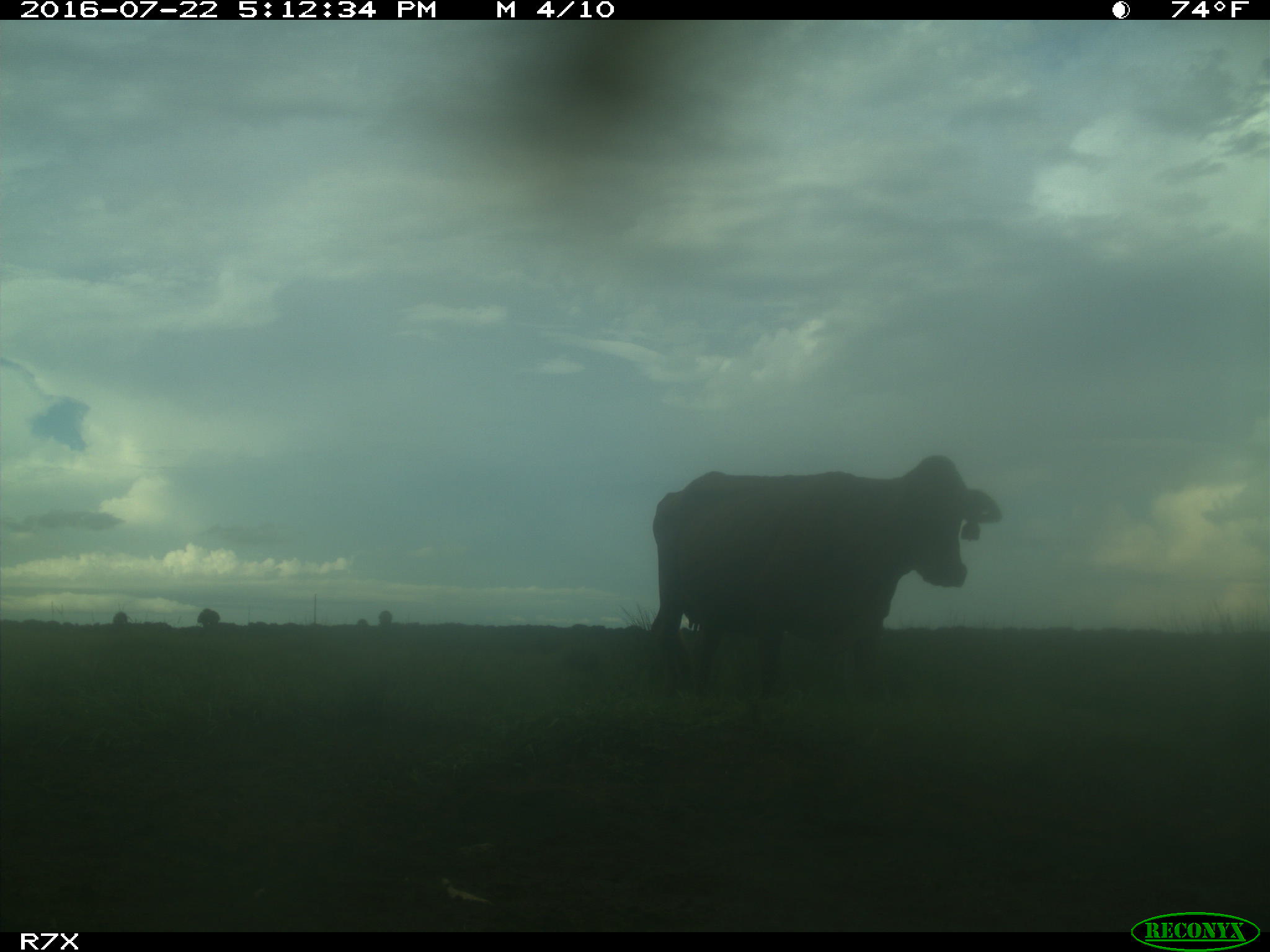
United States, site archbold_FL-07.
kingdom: Animalia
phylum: Chordata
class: Mammalia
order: Artiodactyla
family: Bovidae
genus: Bos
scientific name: Bos taurus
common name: domestic cow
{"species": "Bos taurus (domestic cow)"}